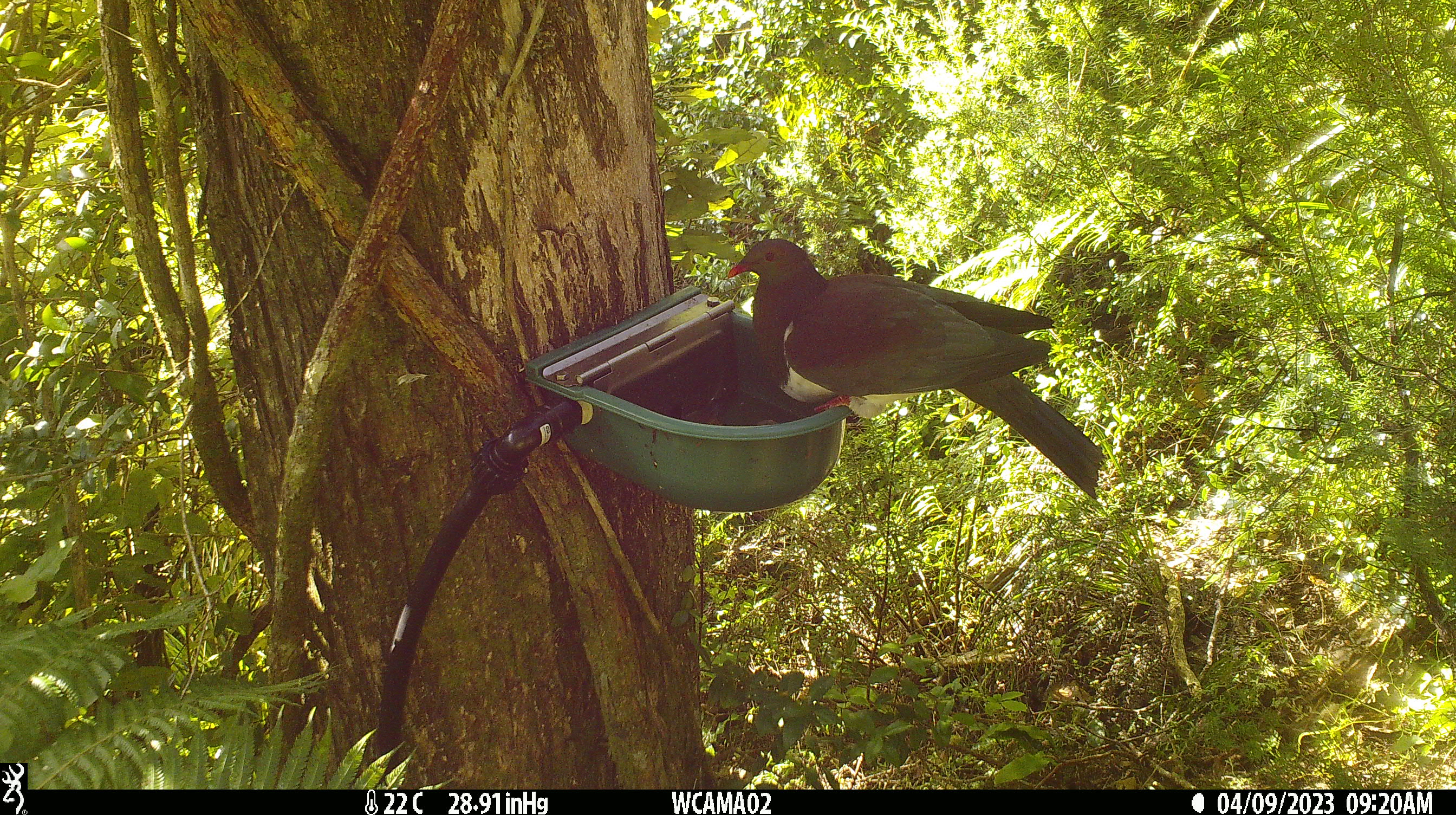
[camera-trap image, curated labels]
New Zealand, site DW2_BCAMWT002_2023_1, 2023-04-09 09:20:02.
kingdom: Animalia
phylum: Chordata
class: Aves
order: Columbiformes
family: Columbidae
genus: Hemiphaga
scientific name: Hemiphaga novaeseelandiae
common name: new zealand pigeon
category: kereru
Kereru (new zealand pigeon) (Hemiphaga novaeseelandiae).